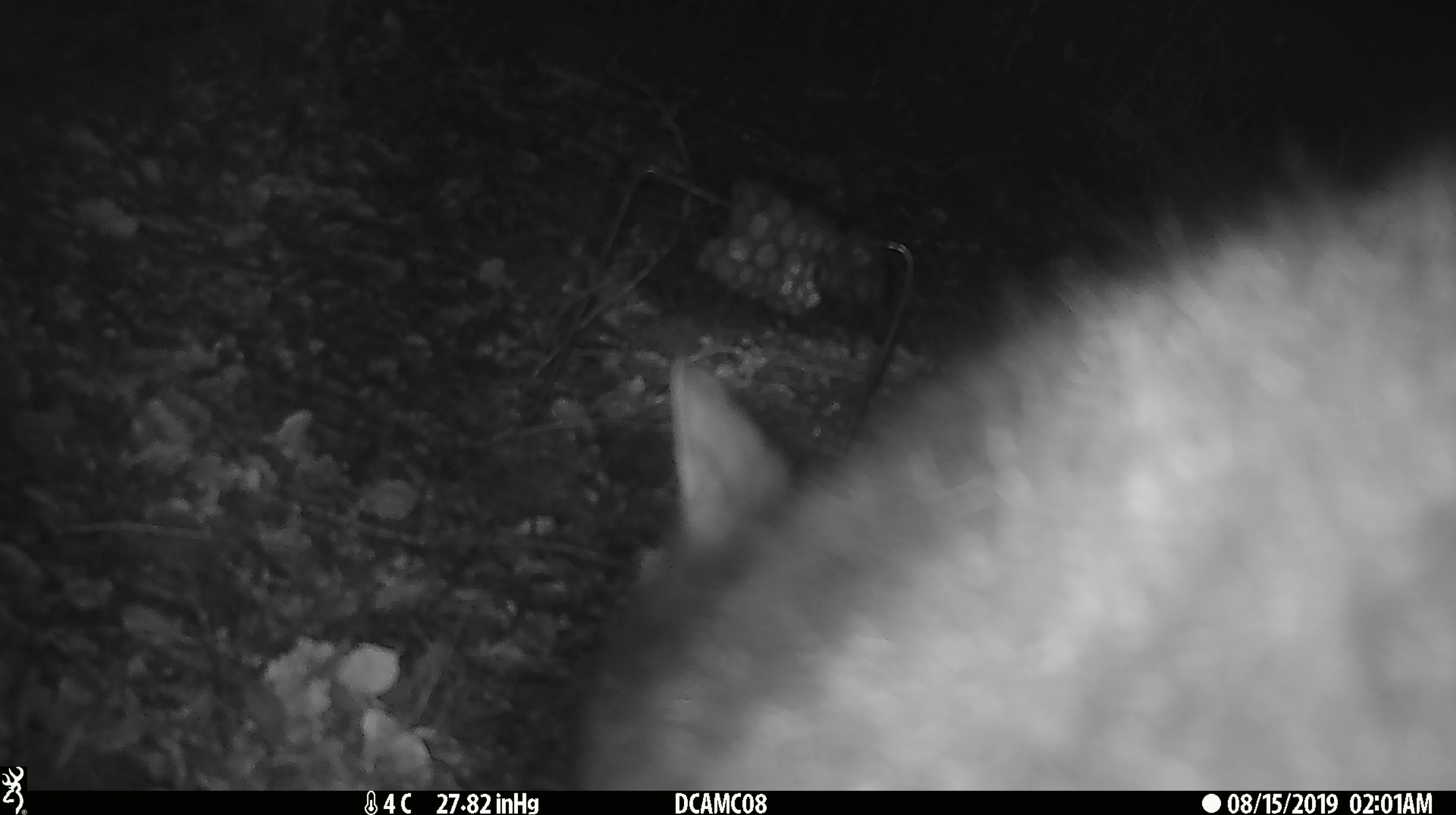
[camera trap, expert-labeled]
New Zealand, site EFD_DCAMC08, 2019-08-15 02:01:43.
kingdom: Animalia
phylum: Chordata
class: Mammalia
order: Diprotodontia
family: Phalangeridae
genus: Trichosurus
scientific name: Trichosurus vulpecula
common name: common brushtail possum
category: possum